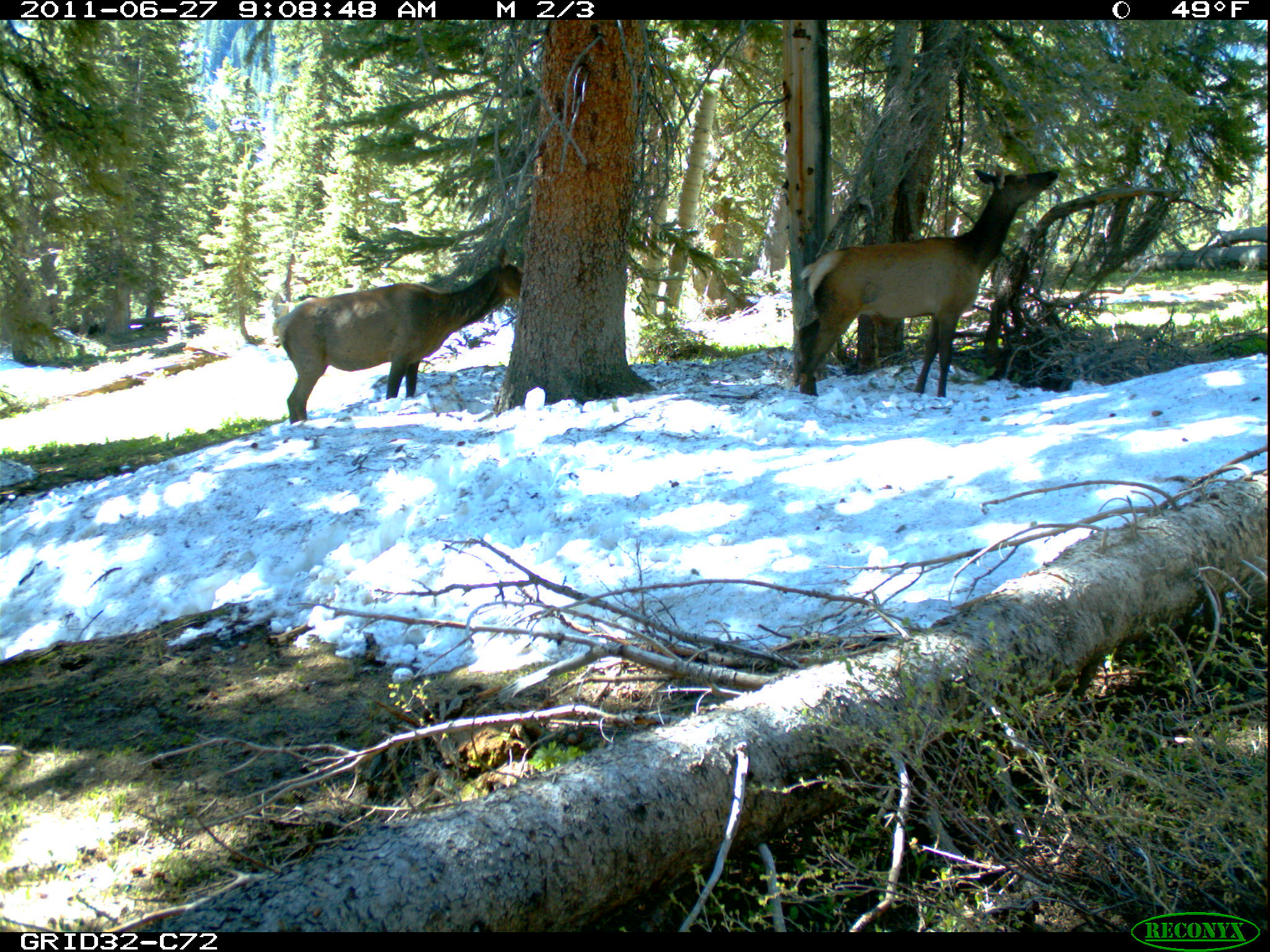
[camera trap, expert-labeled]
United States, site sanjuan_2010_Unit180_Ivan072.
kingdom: Animalia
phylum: Chordata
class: Mammalia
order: Artiodactyla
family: Cervidae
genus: Cervus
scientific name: Cervus elaphus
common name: red deer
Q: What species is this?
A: Cervus elaphus (red deer).